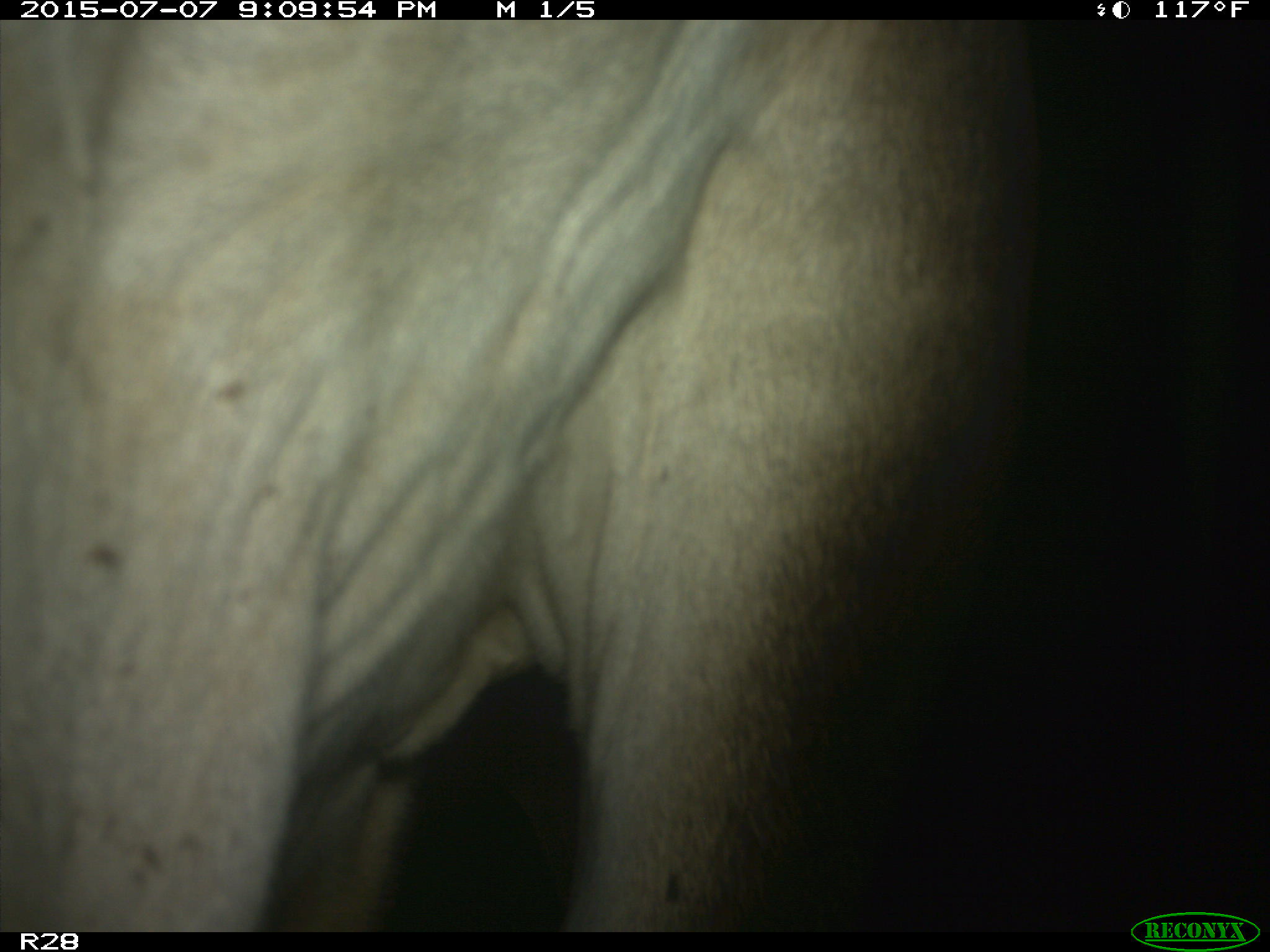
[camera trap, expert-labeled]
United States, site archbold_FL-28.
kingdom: Animalia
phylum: Chordata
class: Mammalia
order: Artiodactyla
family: Bovidae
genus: Bos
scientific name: Bos taurus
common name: domestic cow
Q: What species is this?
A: Bos taurus (domestic cow).